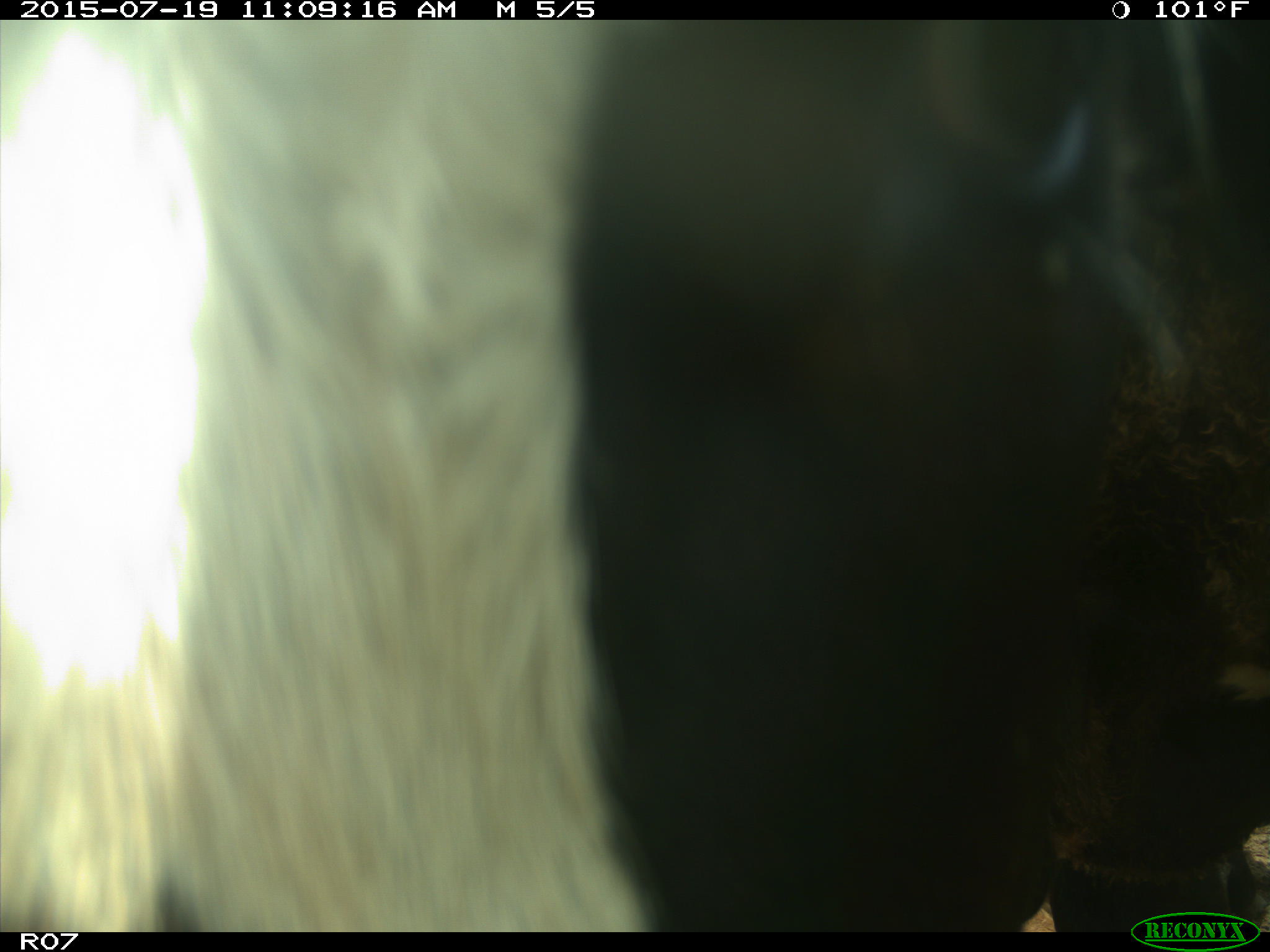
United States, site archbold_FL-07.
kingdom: Animalia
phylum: Chordata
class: Mammalia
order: Artiodactyla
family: Bovidae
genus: Bos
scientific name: Bos taurus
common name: domestic cow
Bos taurus (domestic cow).